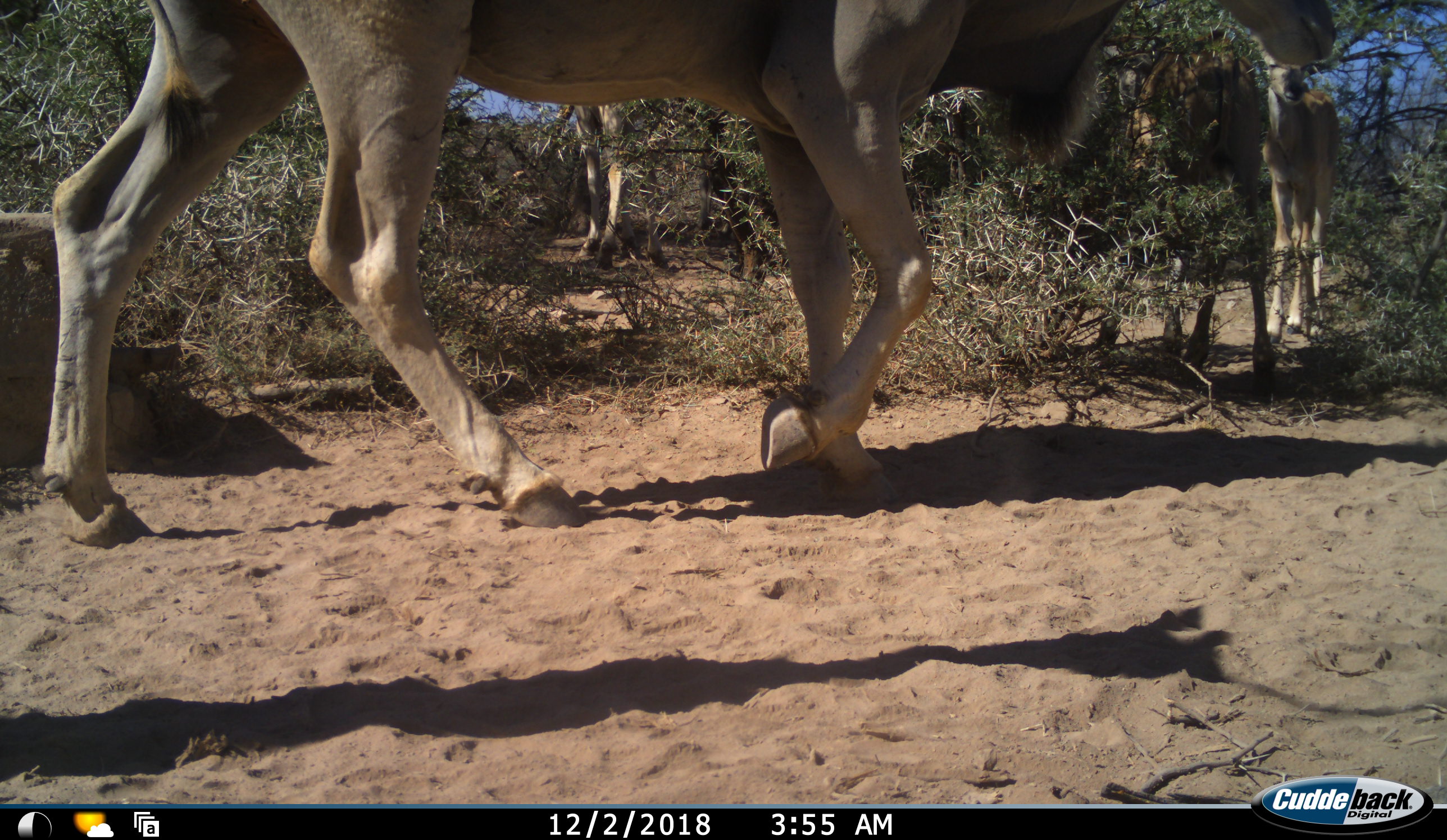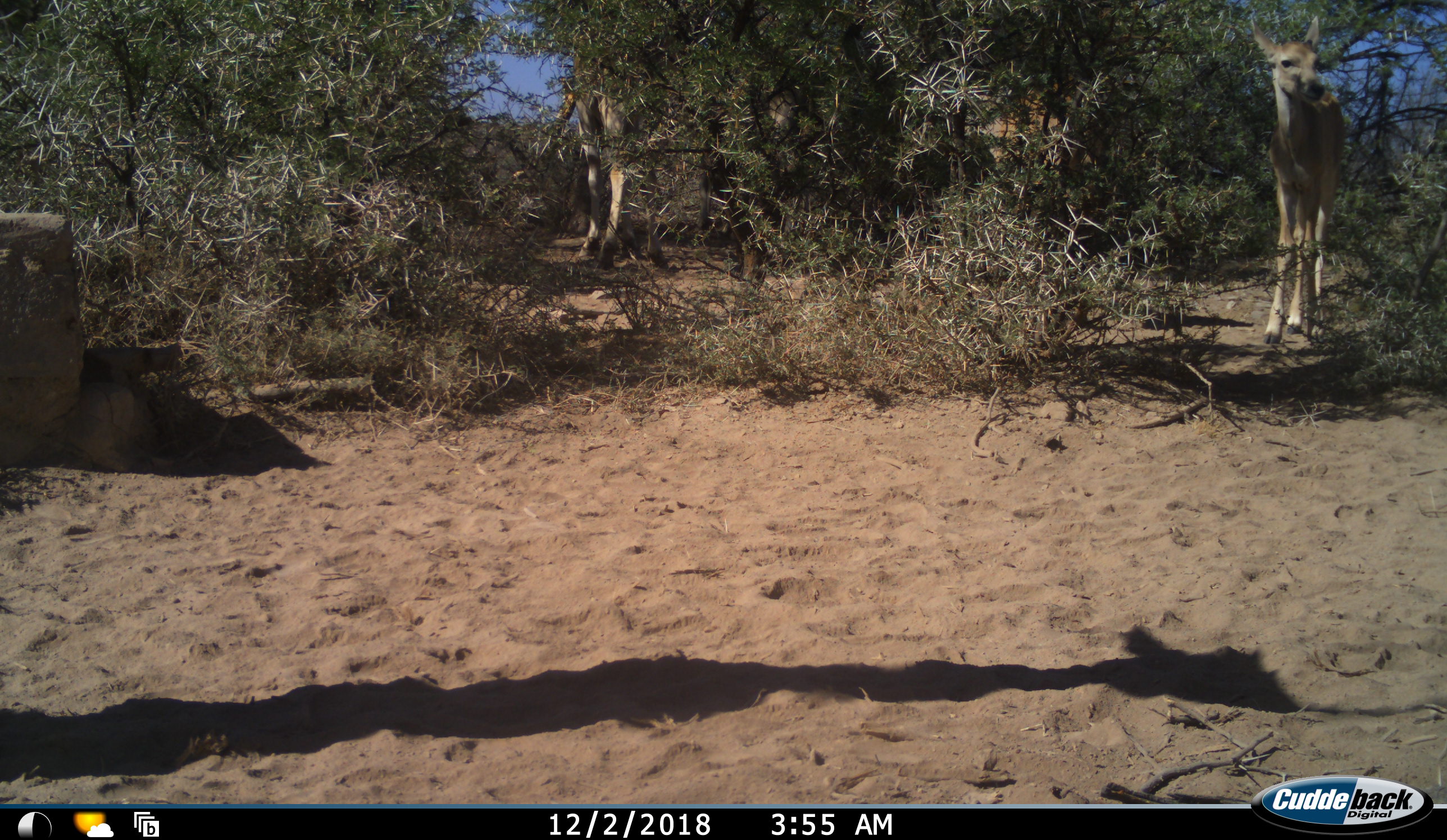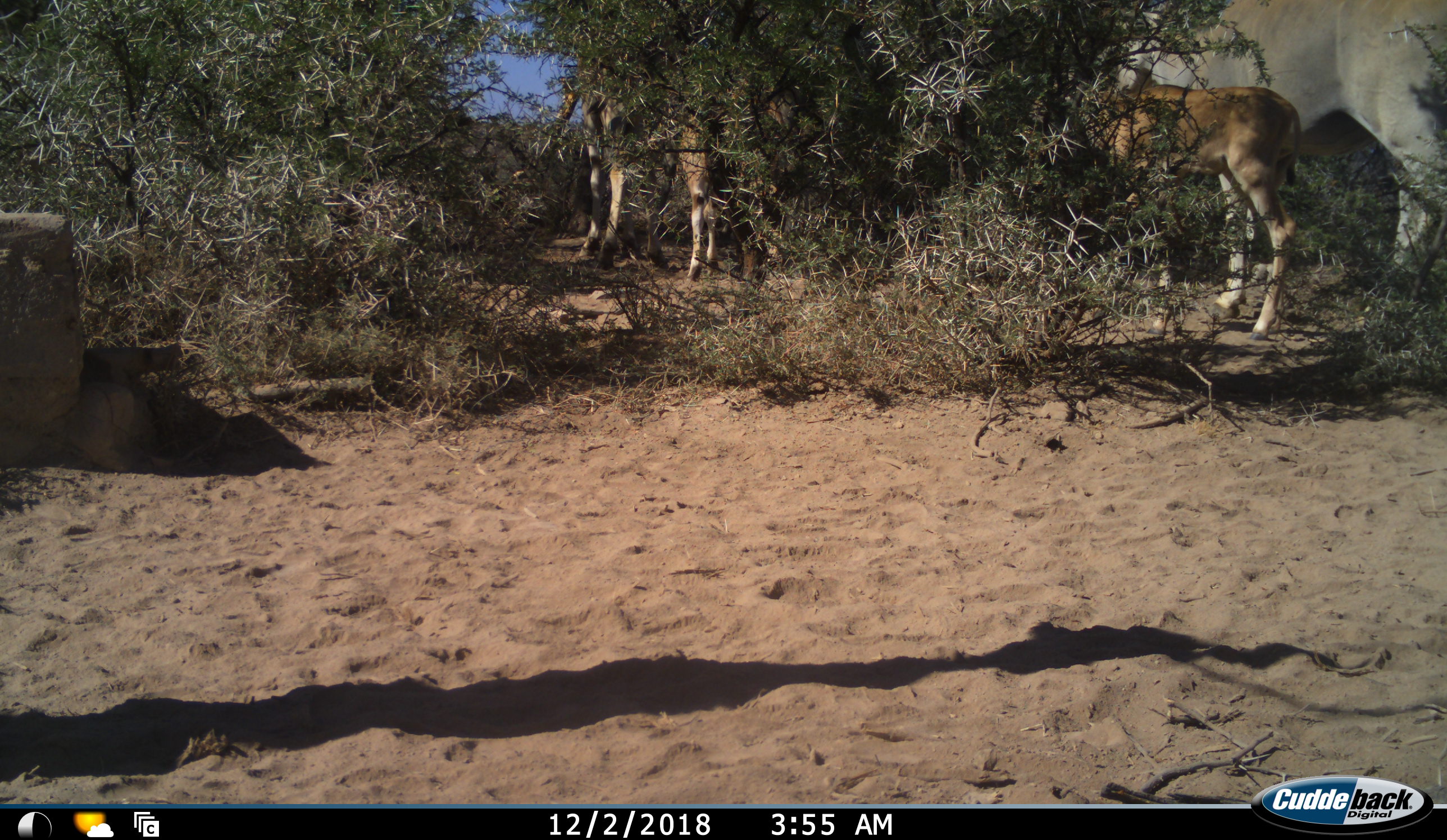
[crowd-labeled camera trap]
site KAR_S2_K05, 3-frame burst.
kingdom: Animalia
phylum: Chordata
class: Mammalia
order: Artiodactyla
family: Bovidae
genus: Tragelaphus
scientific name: Tragelaphus oryx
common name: eland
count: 4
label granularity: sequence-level